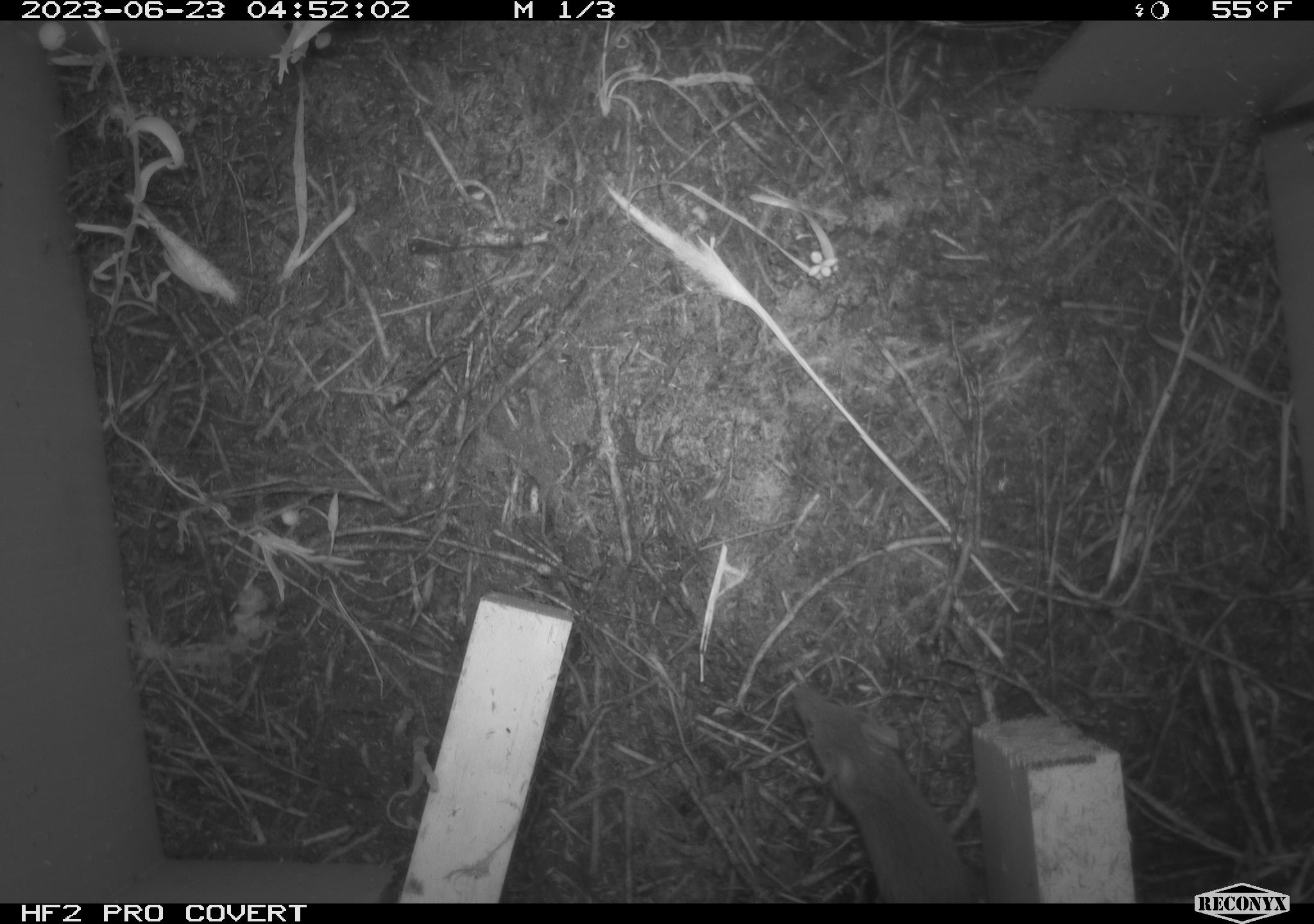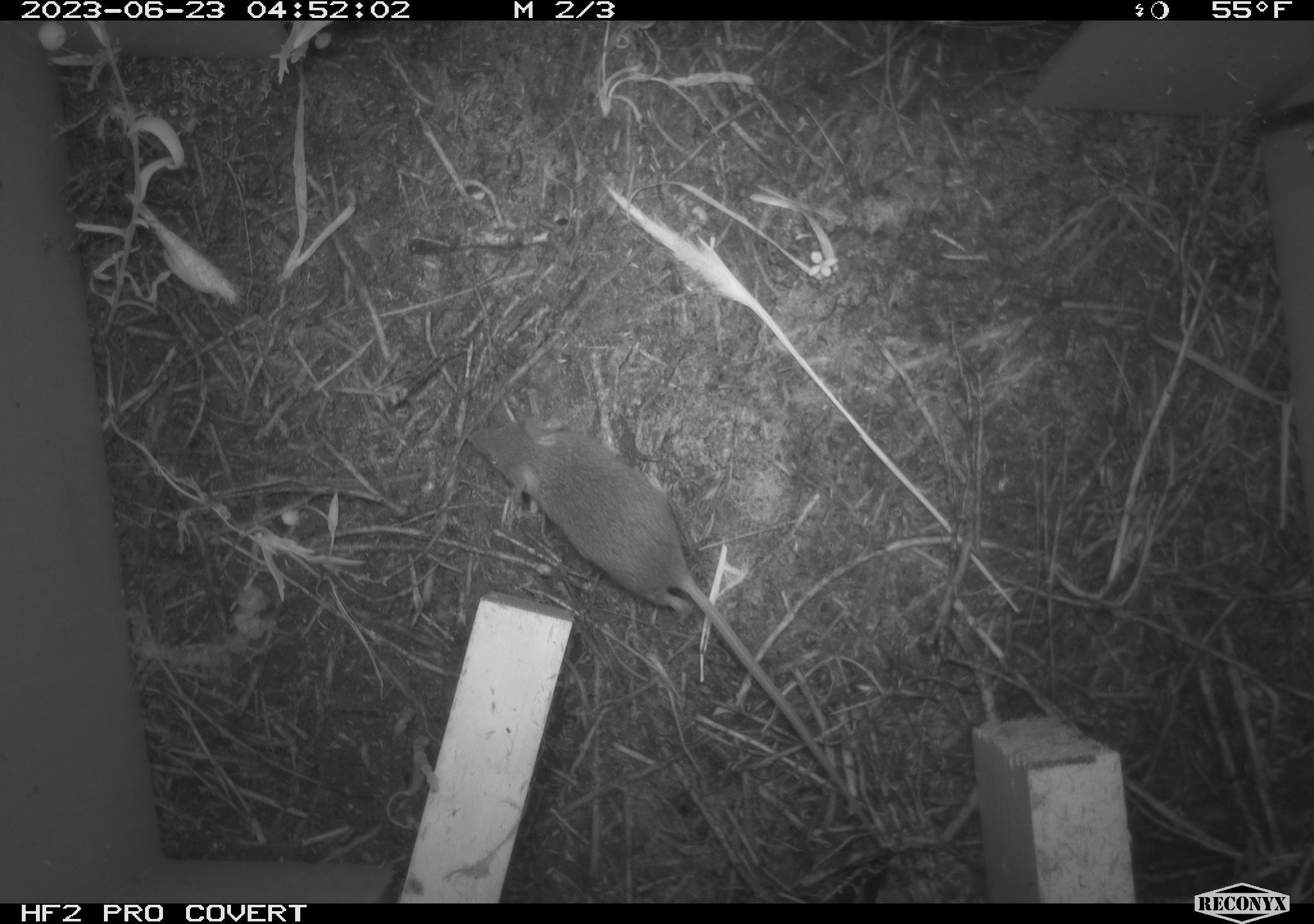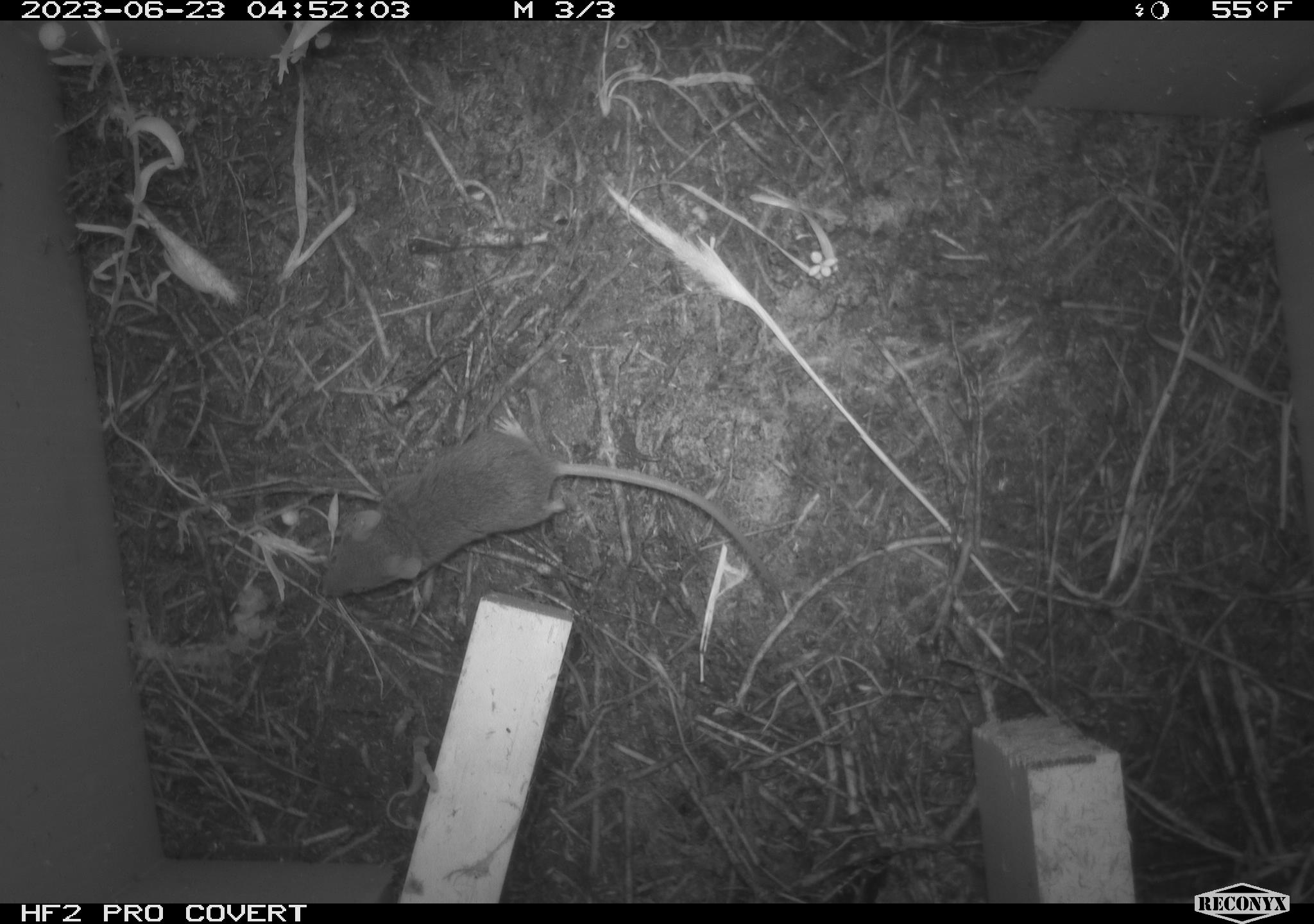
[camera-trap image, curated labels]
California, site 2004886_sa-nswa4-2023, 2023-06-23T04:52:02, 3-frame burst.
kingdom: Animalia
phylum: Chordata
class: Mammalia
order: Rodentia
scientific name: Rodentia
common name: mouse species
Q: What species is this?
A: Mouse species (Rodentia).